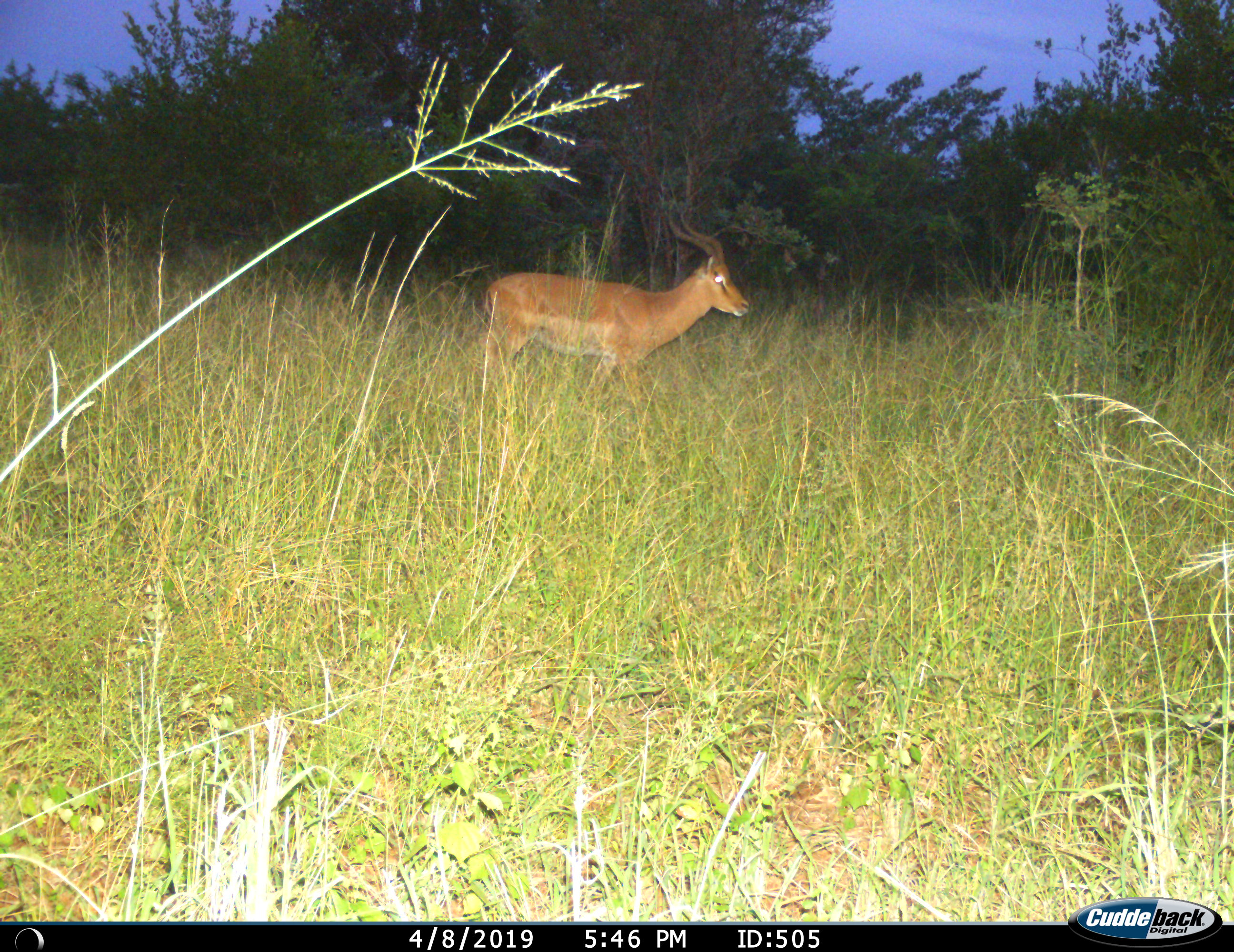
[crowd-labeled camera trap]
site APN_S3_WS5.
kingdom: Animalia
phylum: Chordata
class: Mammalia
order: Artiodactyla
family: Bovidae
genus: Aepyceros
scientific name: Aepyceros melampus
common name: impala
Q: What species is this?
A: Impala (Aepyceros melampus).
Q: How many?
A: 1.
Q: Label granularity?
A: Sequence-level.